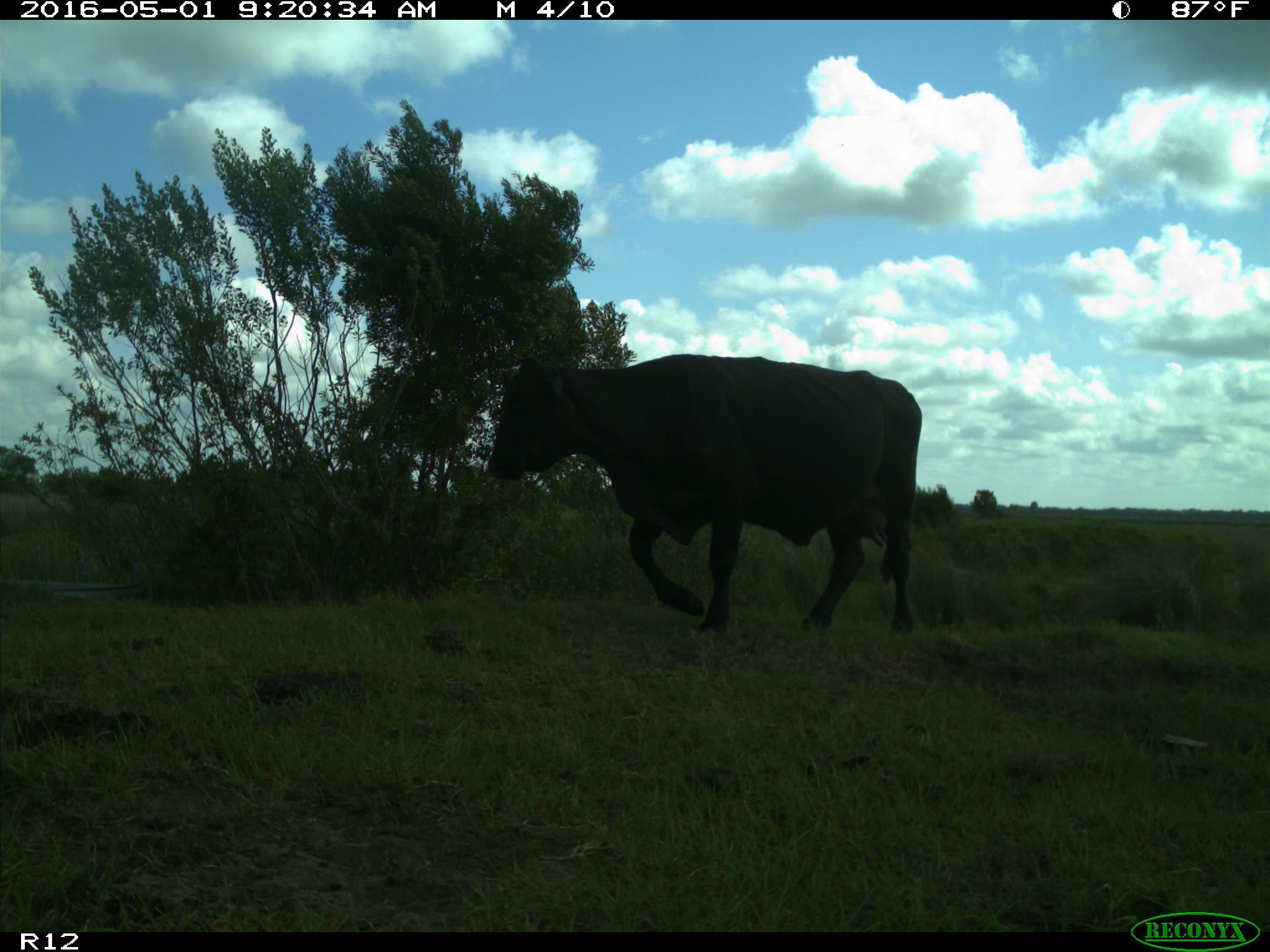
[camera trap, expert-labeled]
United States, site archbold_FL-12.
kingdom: Animalia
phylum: Chordata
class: Mammalia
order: Artiodactyla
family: Bovidae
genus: Bos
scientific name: Bos taurus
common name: domestic cow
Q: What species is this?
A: Bos taurus (domestic cow).